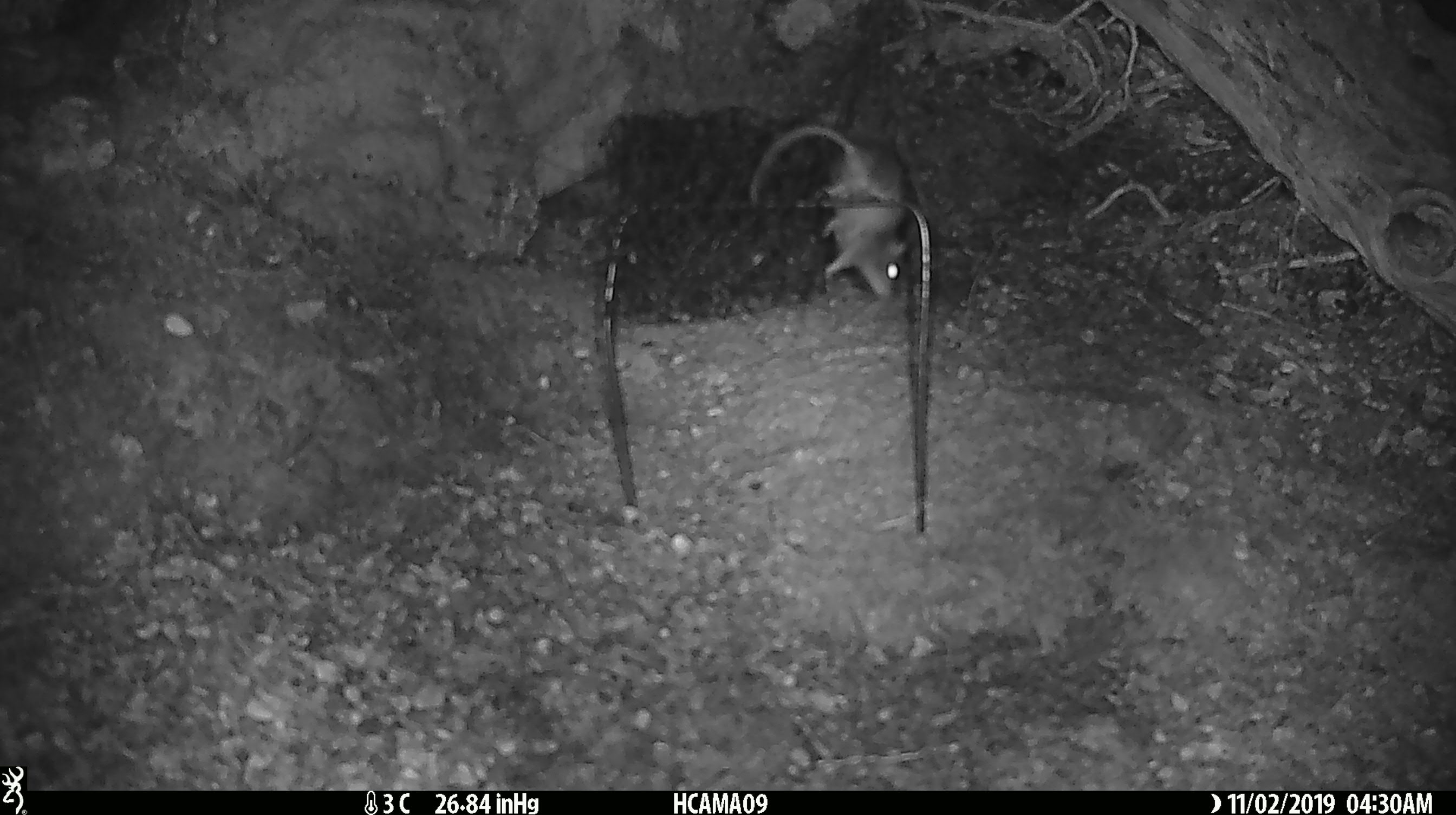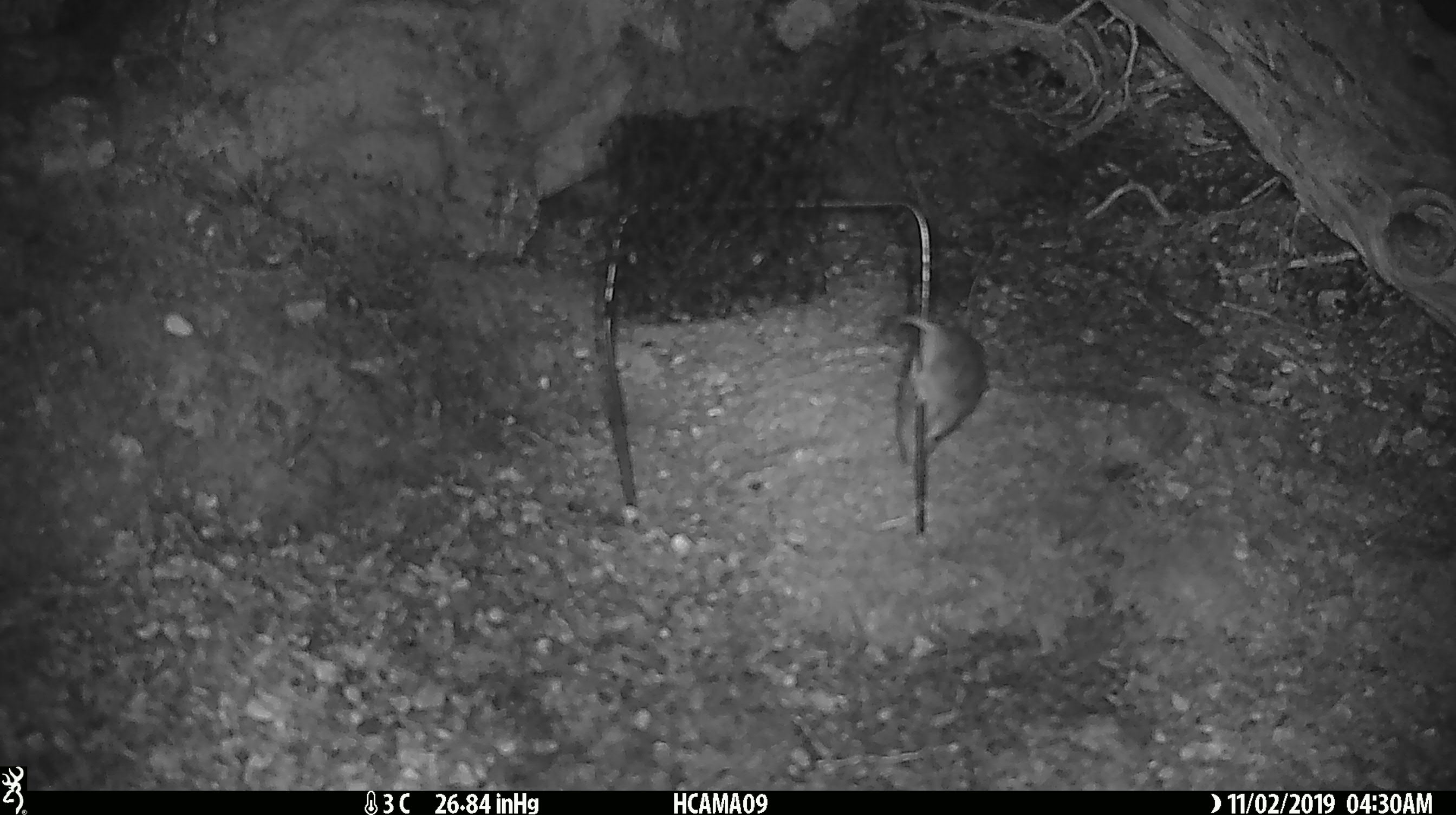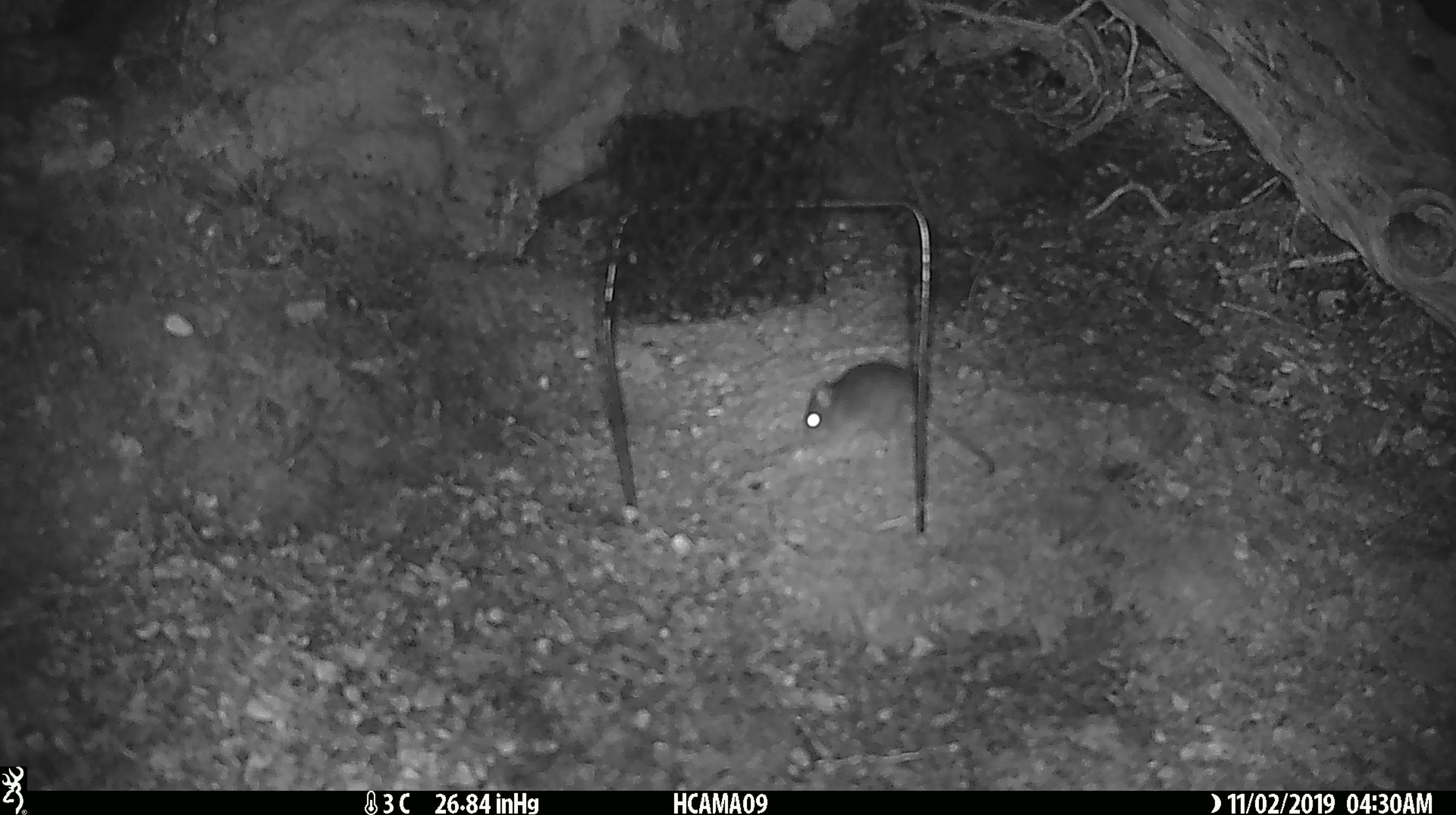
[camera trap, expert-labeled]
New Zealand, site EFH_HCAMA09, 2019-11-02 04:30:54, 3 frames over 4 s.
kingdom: Animalia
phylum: Chordata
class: Mammalia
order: Rodentia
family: Muridae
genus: Mus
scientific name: Mus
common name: mouse